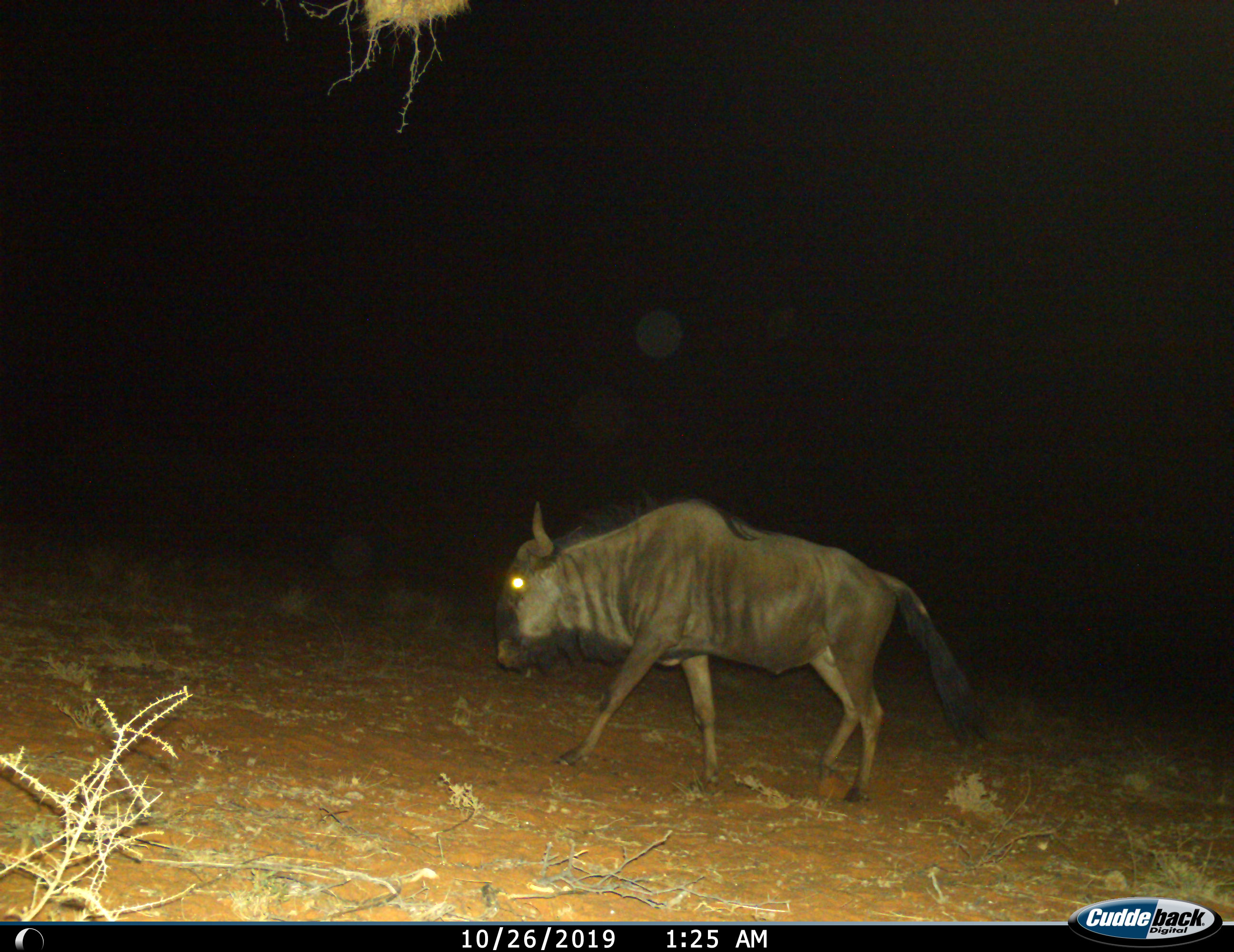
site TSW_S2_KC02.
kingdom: Animalia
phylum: Chordata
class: Mammalia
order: Artiodactyla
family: Bovidae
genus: Connochaetes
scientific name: Connochaetes taurinus taurinus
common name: blue wildebeest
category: wildebeestblue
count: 1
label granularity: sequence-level